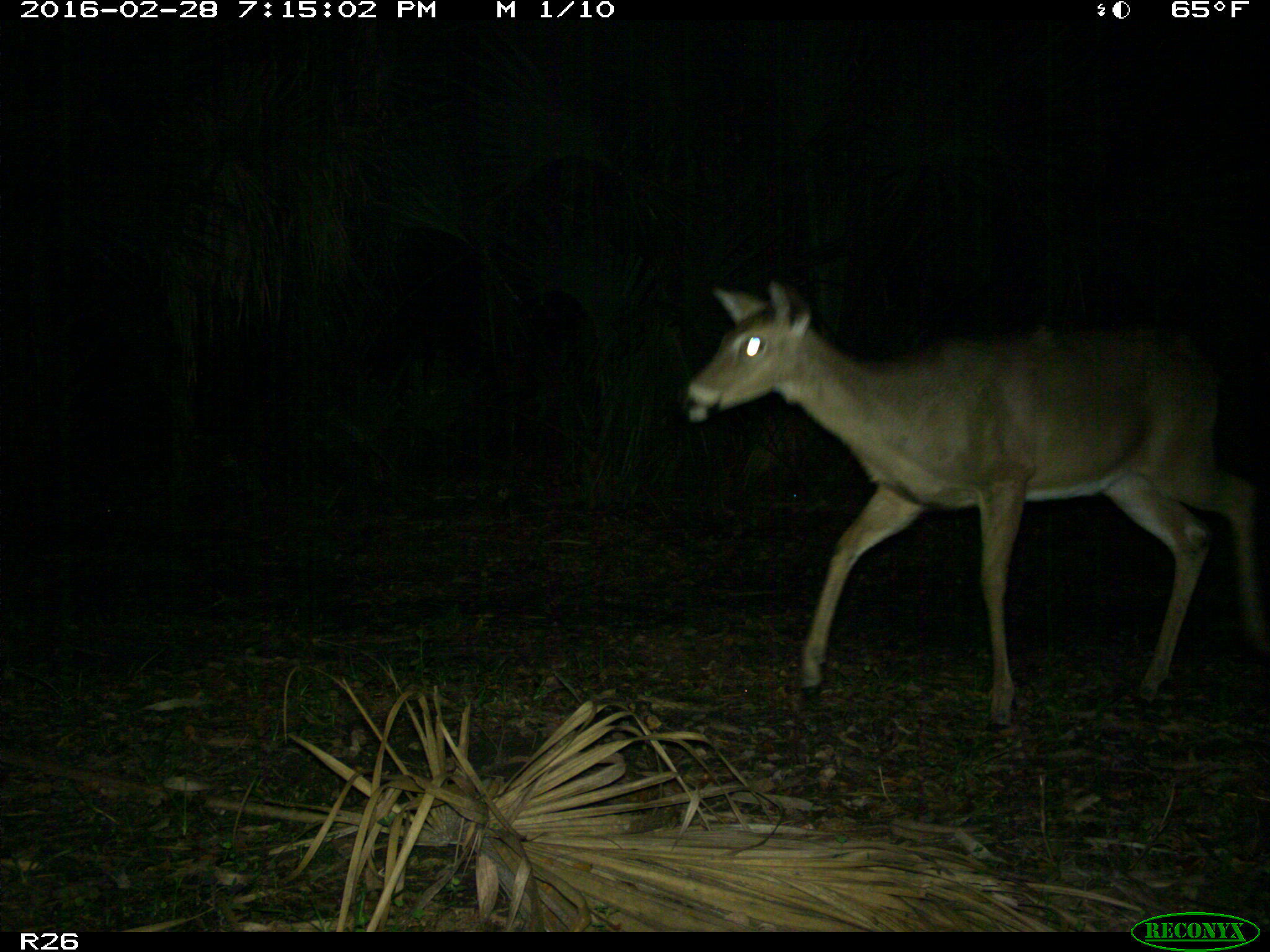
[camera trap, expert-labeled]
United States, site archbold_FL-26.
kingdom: Animalia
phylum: Chordata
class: Mammalia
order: Artiodactyla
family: Cervidae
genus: Odocoileus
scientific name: Odocoileus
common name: deer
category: unidentified deer